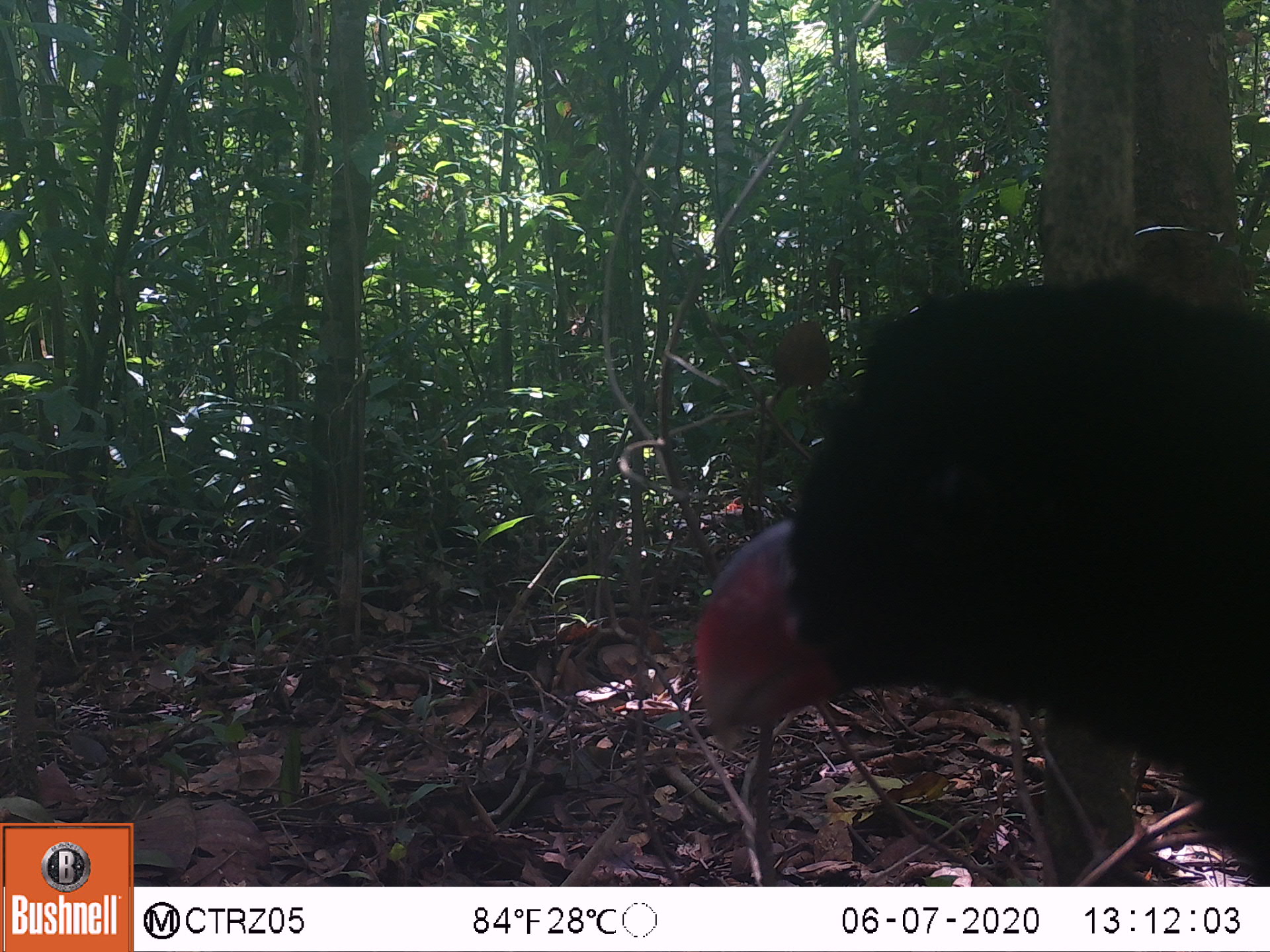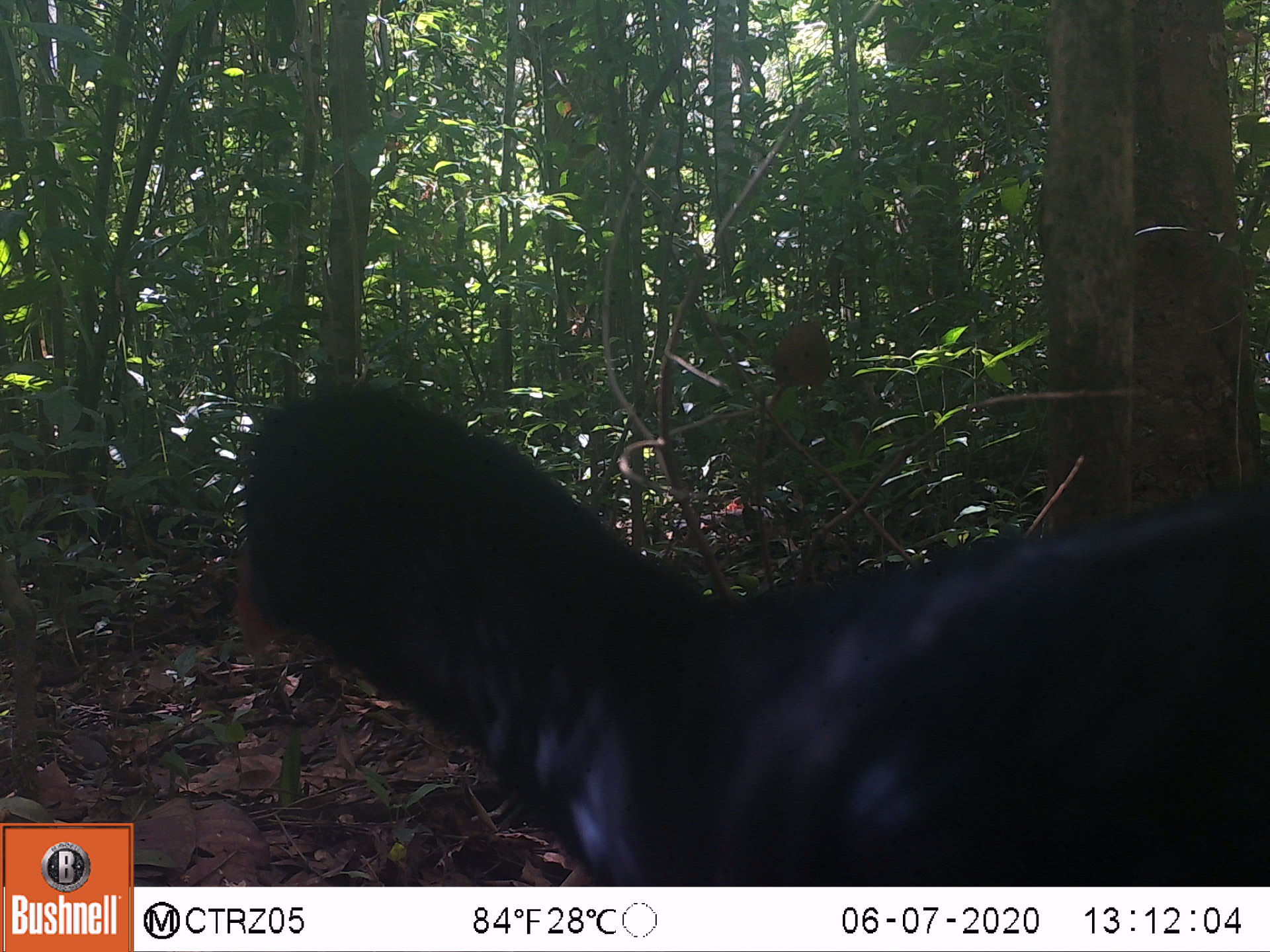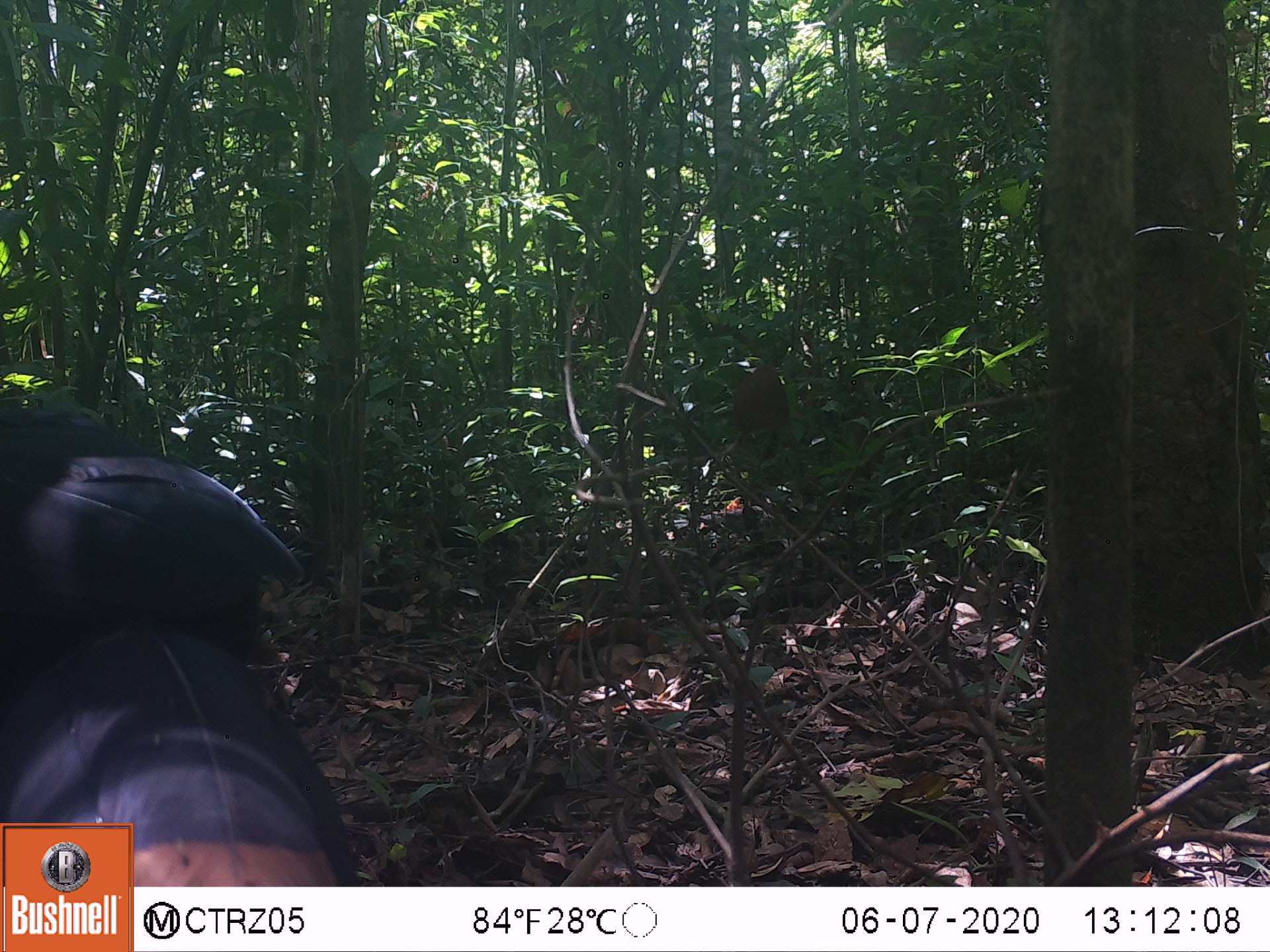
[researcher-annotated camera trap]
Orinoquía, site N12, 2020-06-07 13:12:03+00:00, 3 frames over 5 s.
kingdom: Animalia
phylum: Chordata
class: Aves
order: Galliformes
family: Cracidae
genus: Mitu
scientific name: Mitu salvini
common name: salvin's currasow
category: salvins curassow